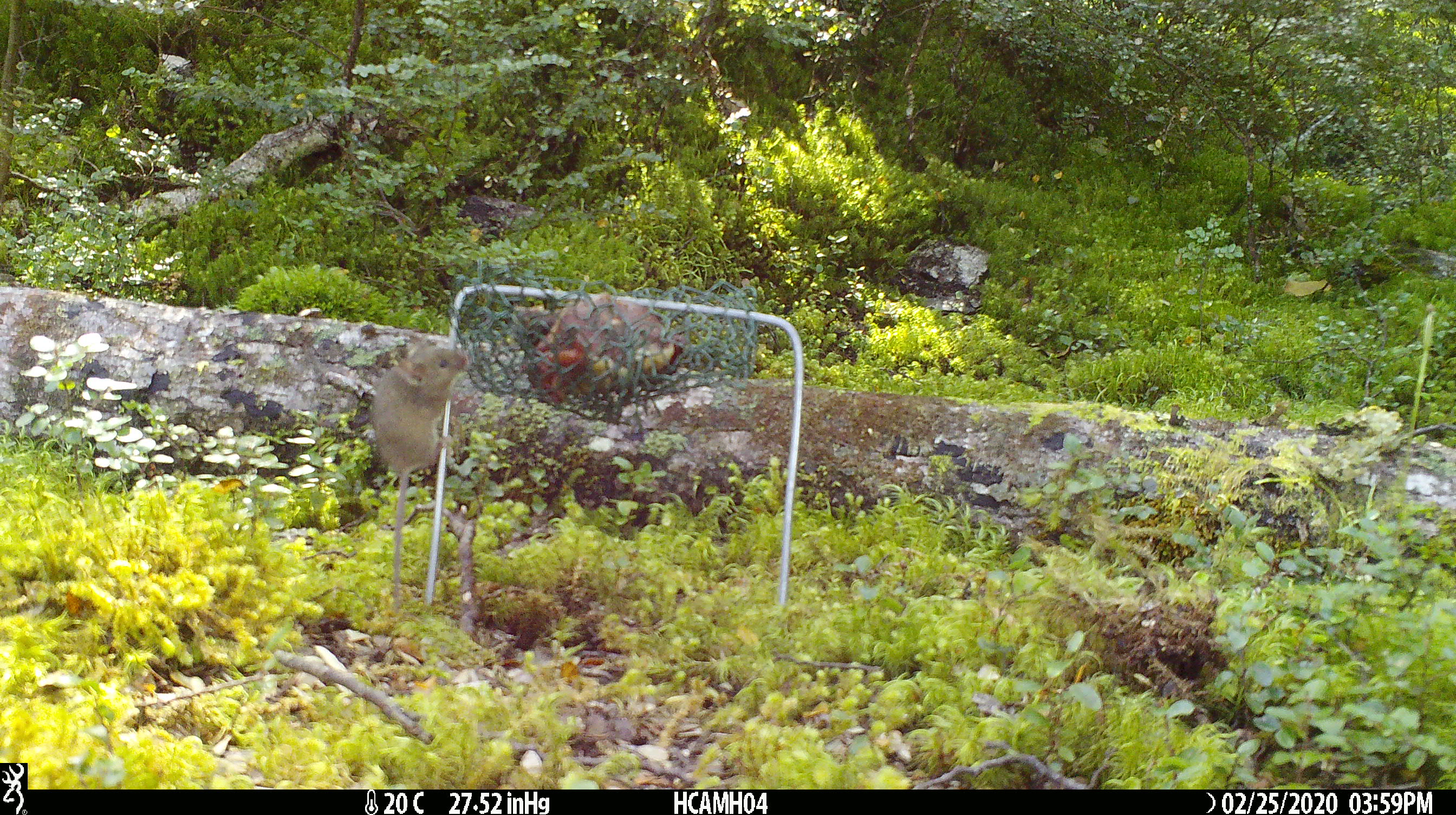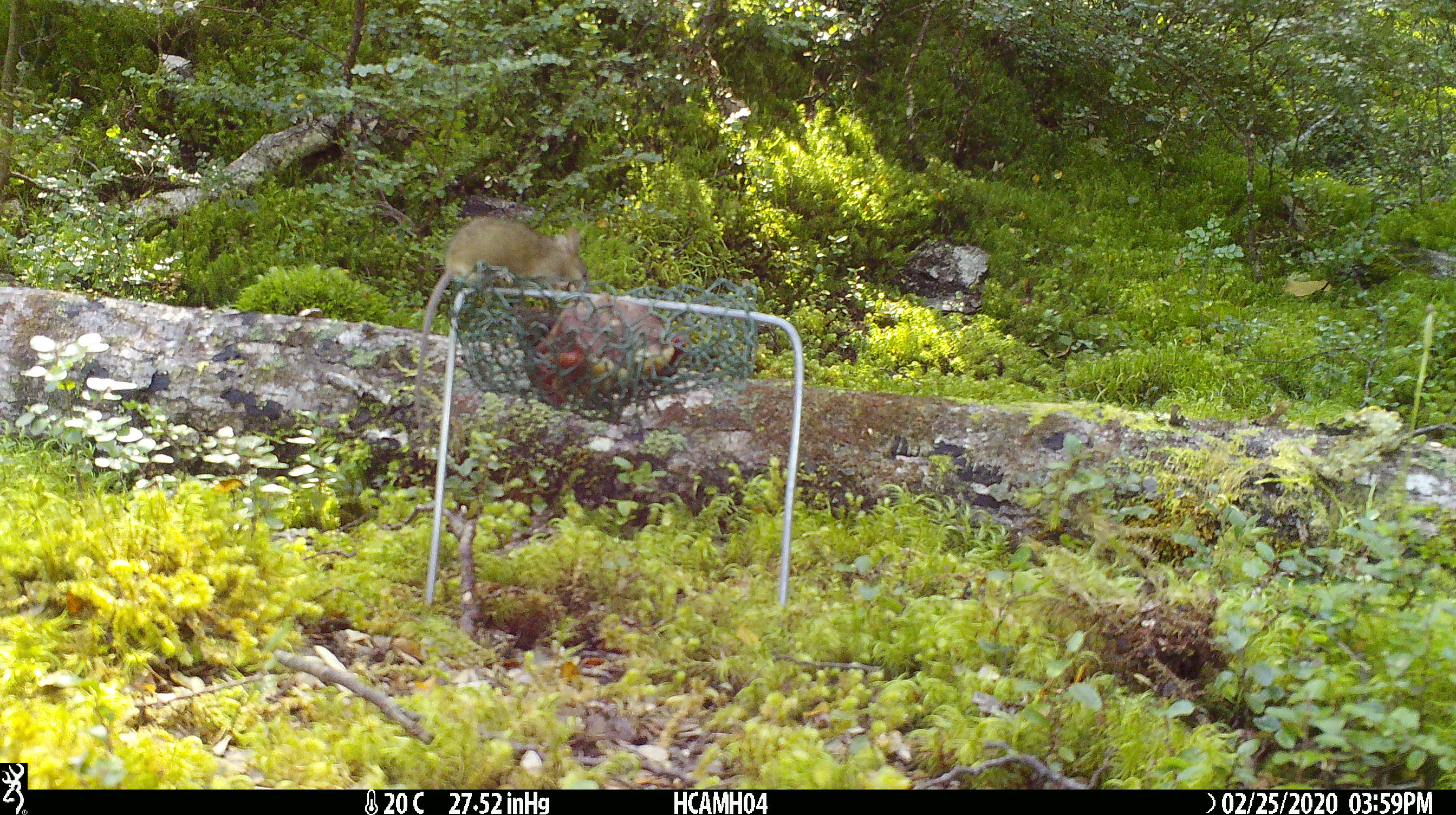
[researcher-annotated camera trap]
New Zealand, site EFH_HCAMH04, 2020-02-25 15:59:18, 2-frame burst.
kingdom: Animalia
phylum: Chordata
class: Mammalia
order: Rodentia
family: Muridae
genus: Mus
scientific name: Mus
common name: mouse